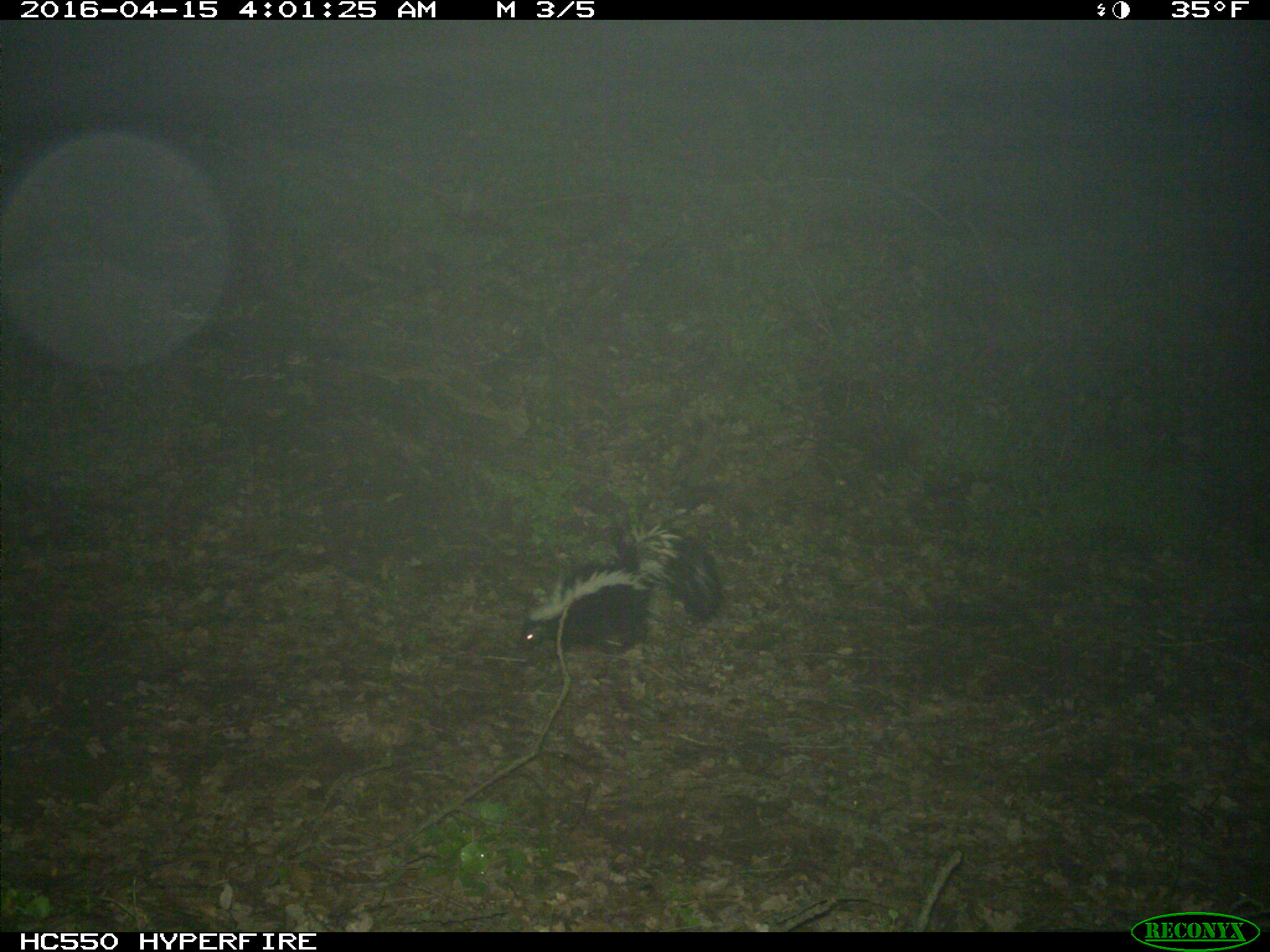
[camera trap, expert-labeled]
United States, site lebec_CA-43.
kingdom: Animalia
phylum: Chordata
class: Mammalia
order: Carnivora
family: Mephitidae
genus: Mephitis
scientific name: Mephitis mephitis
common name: striped skunk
Mephitis mephitis (striped skunk).